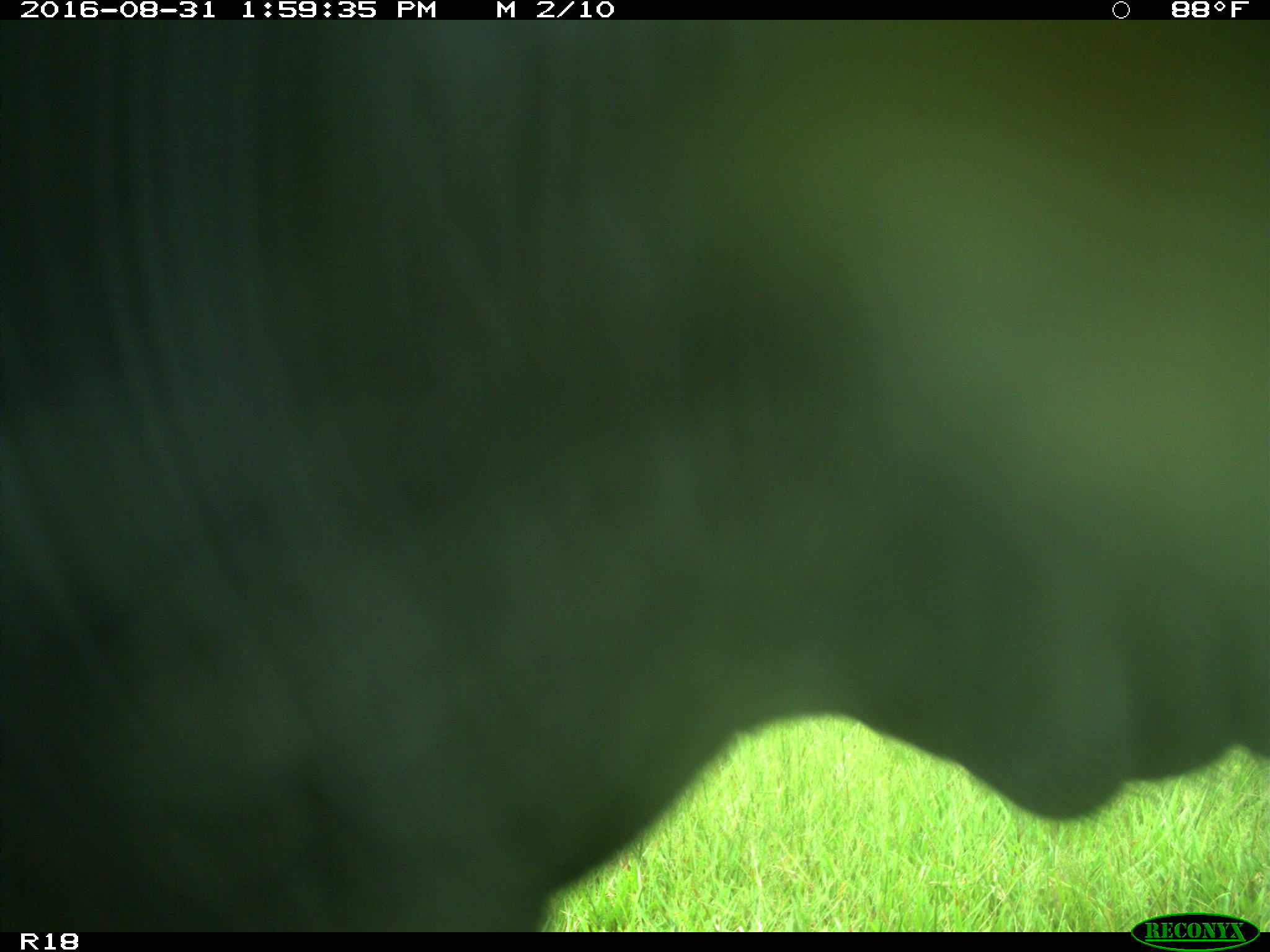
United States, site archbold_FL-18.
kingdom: Animalia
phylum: Chordata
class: Mammalia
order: Artiodactyla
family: Bovidae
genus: Bos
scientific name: Bos taurus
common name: domestic cow